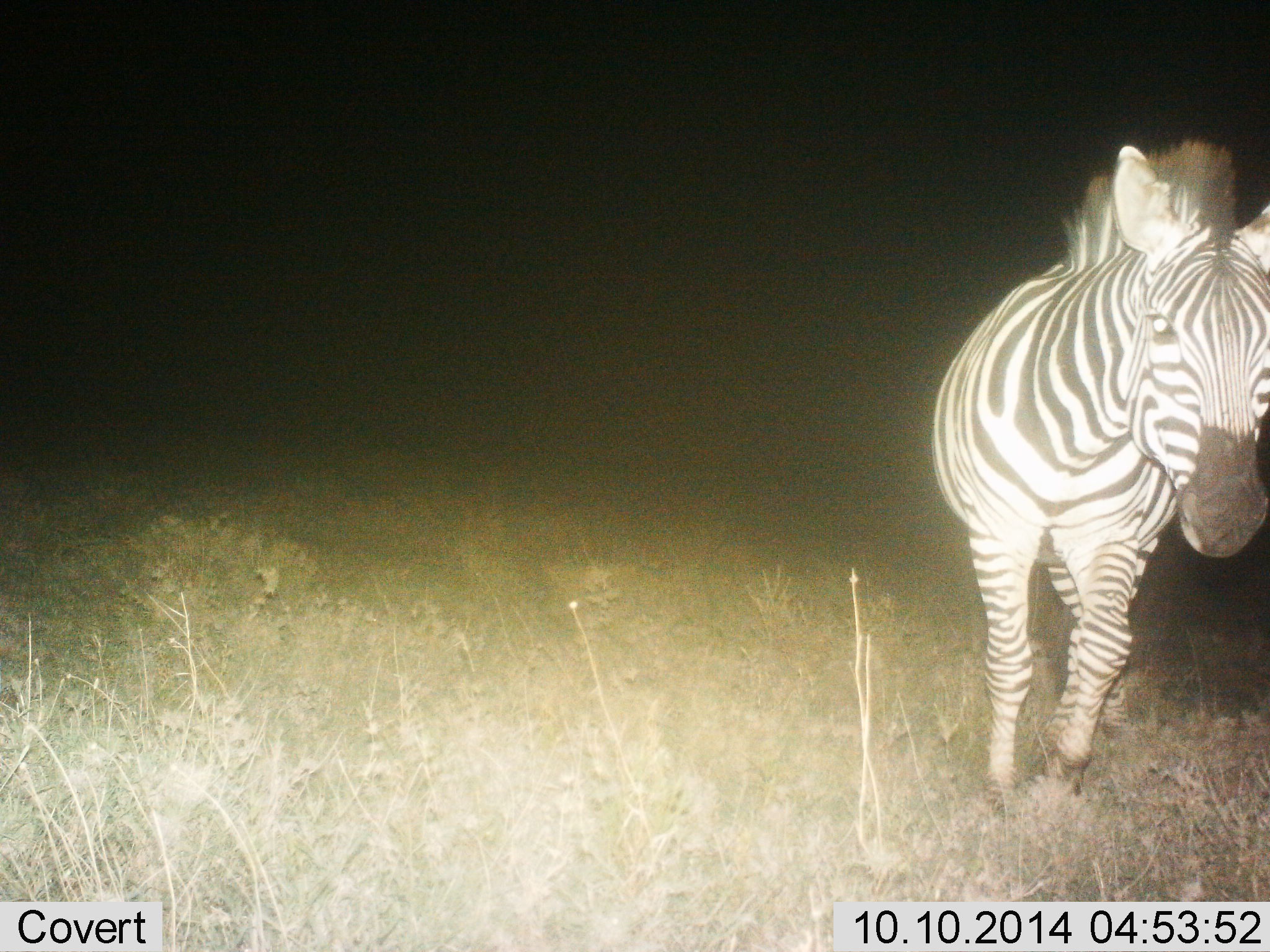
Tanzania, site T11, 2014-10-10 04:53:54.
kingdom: Animalia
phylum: Chordata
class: Mammalia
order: Perissodactyla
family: Equidae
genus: Equus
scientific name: Equus quagga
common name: plains zebra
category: zebra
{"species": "zebra (plains zebra) (Equus quagga)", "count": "1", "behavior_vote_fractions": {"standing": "50%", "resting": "0%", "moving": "50%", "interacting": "0%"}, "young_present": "0%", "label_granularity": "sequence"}